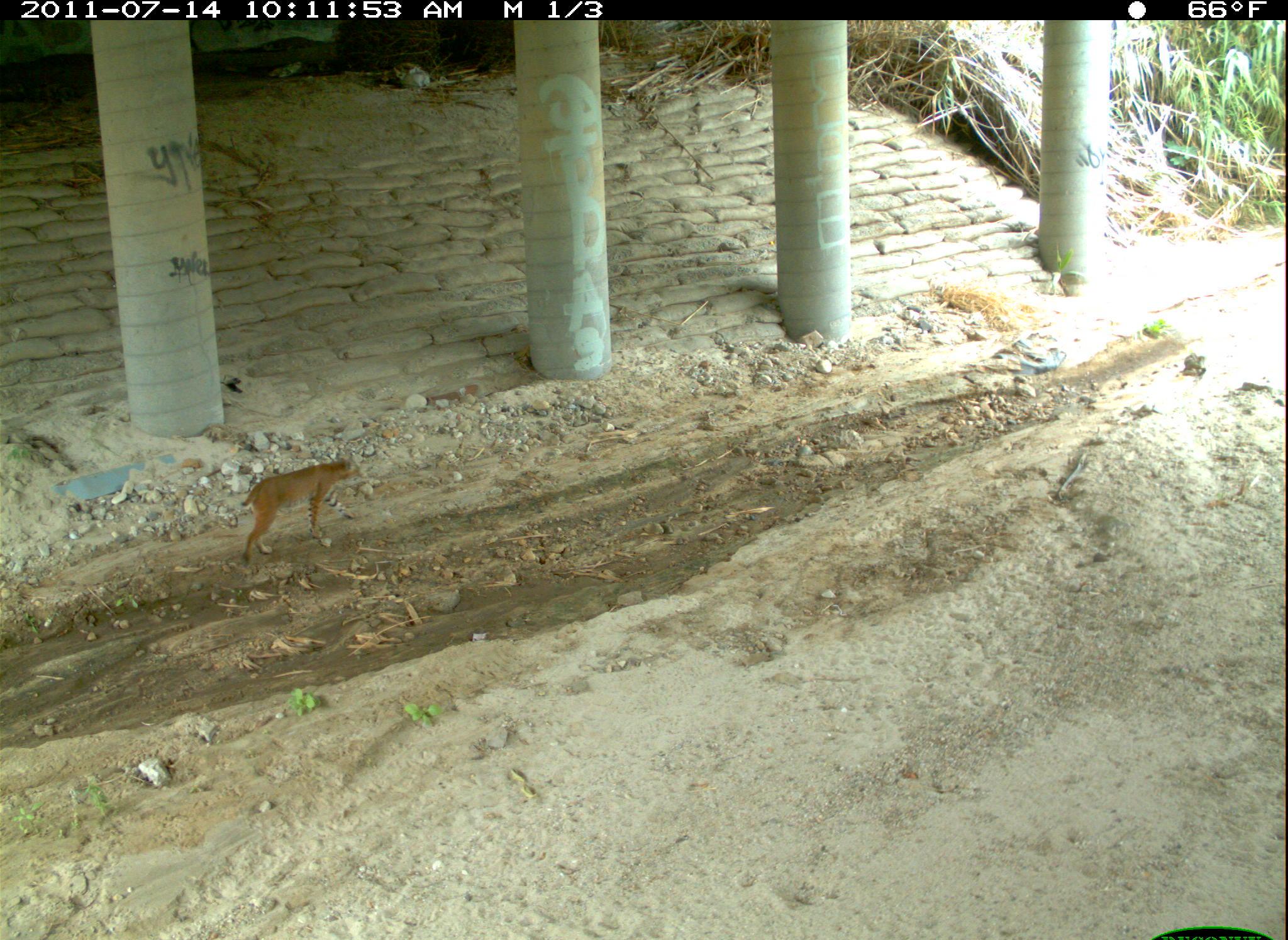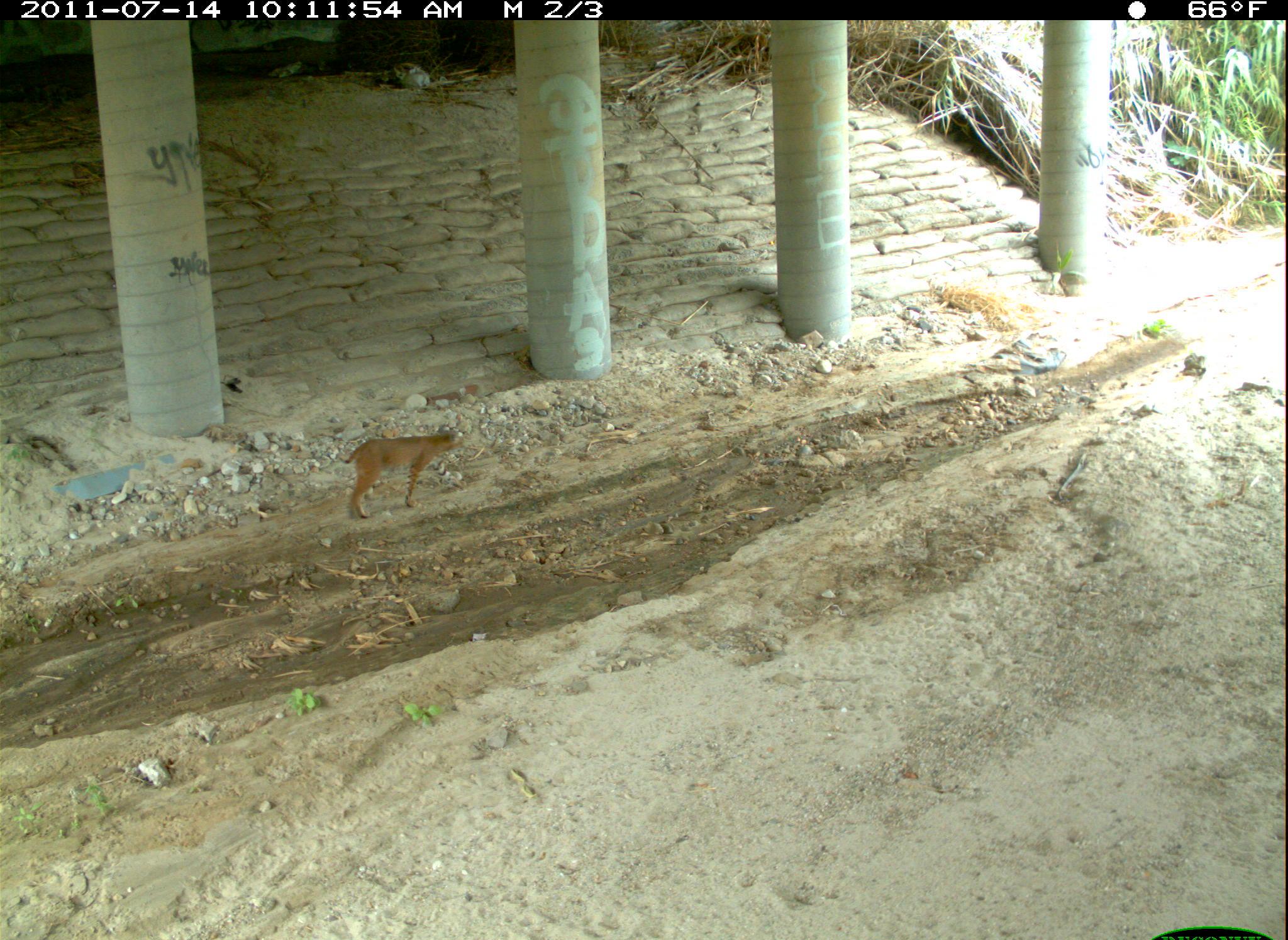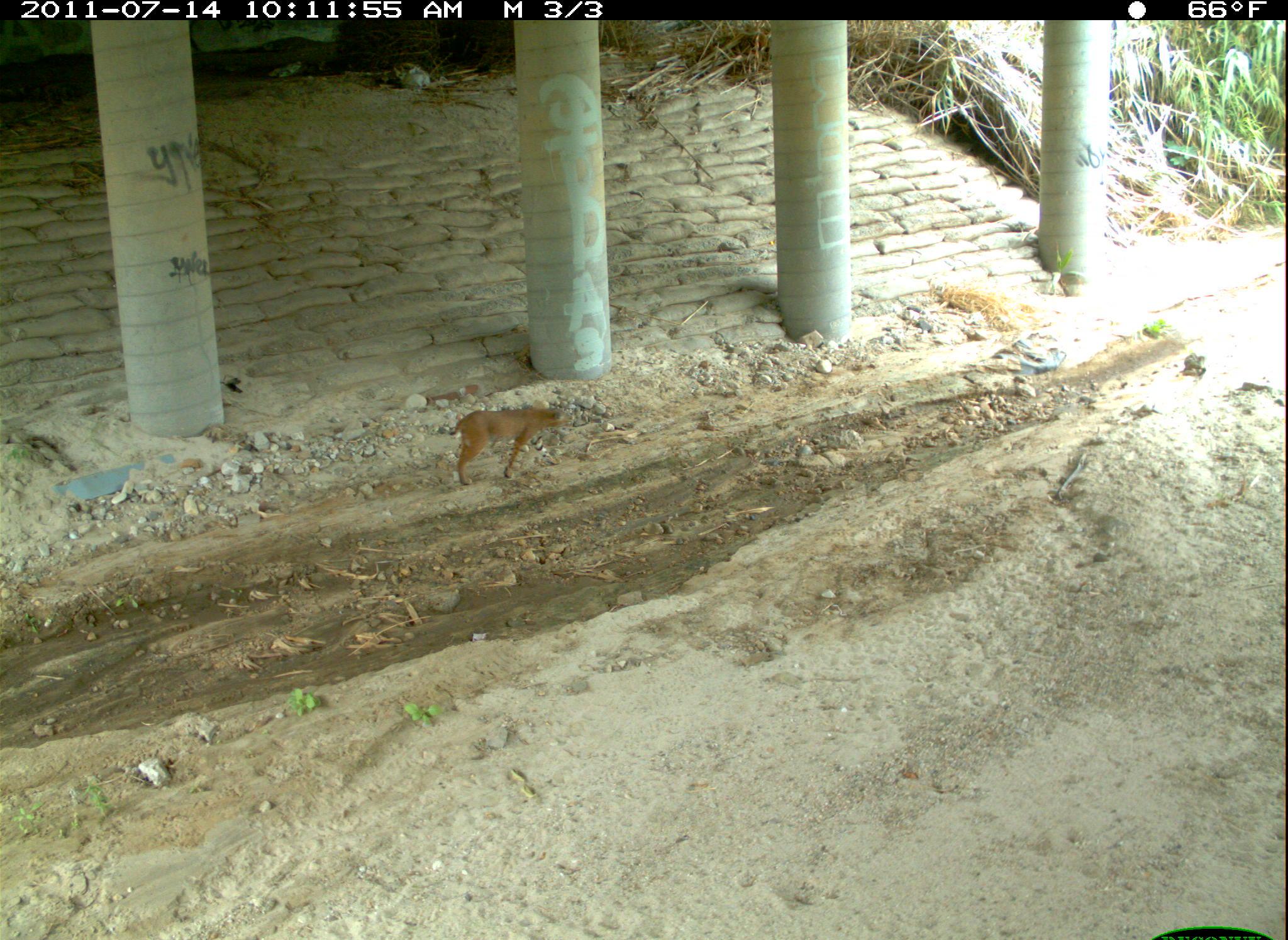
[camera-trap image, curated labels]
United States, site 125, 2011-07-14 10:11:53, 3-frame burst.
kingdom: Animalia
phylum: Chordata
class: Mammalia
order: Carnivora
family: Felidae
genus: Lynx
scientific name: Lynx rufus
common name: bobcat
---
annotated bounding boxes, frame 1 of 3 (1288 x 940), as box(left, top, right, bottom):
bobcat: box(232, 444, 370, 573)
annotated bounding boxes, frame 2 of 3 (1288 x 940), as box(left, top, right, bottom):
bobcat: box(340, 421, 471, 527)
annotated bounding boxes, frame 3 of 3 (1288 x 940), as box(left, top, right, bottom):
bobcat: box(443, 395, 574, 494)